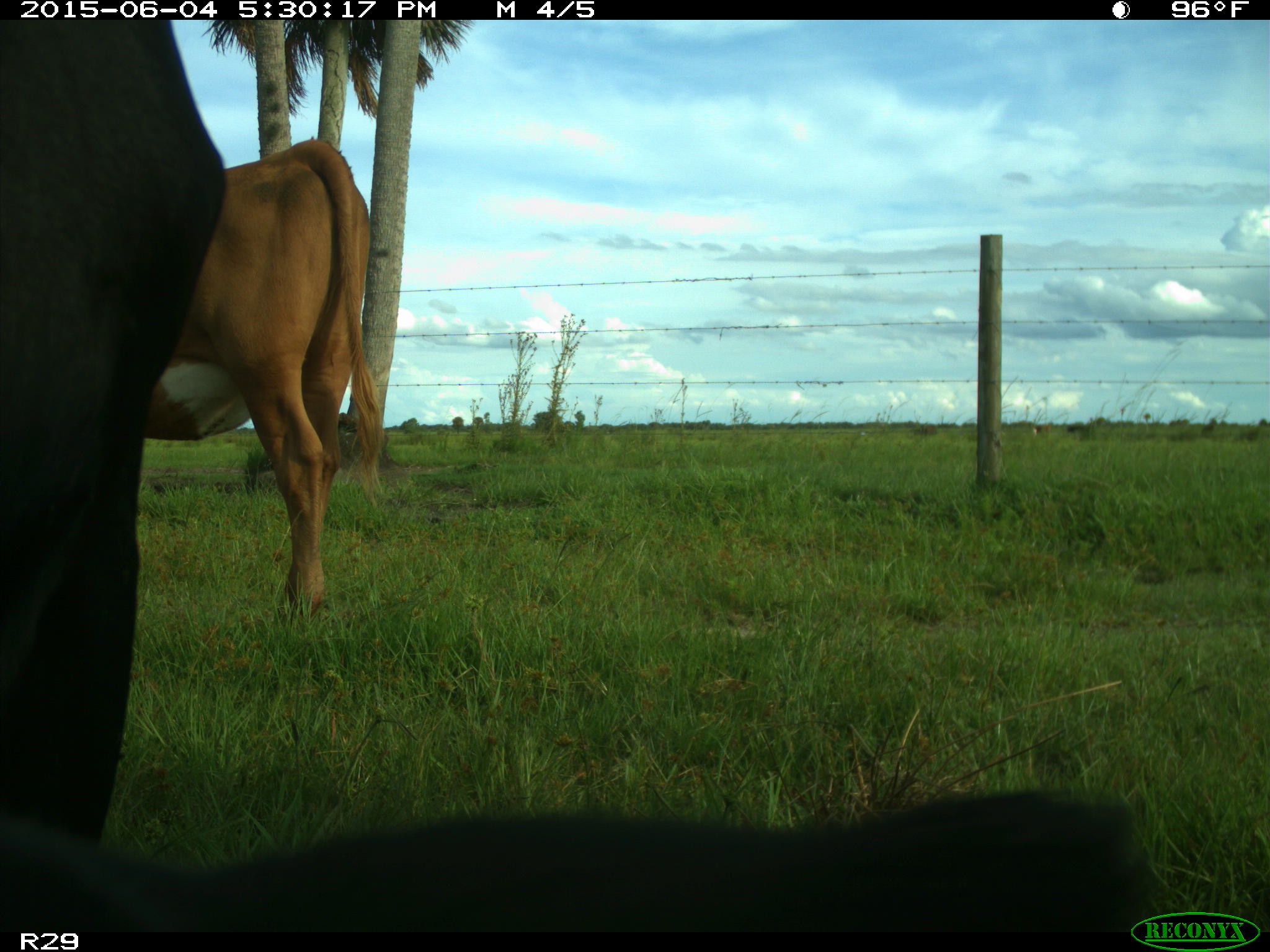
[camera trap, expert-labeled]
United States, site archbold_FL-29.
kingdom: Animalia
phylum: Chordata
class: Mammalia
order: Artiodactyla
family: Bovidae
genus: Bos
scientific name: Bos taurus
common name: domestic cow